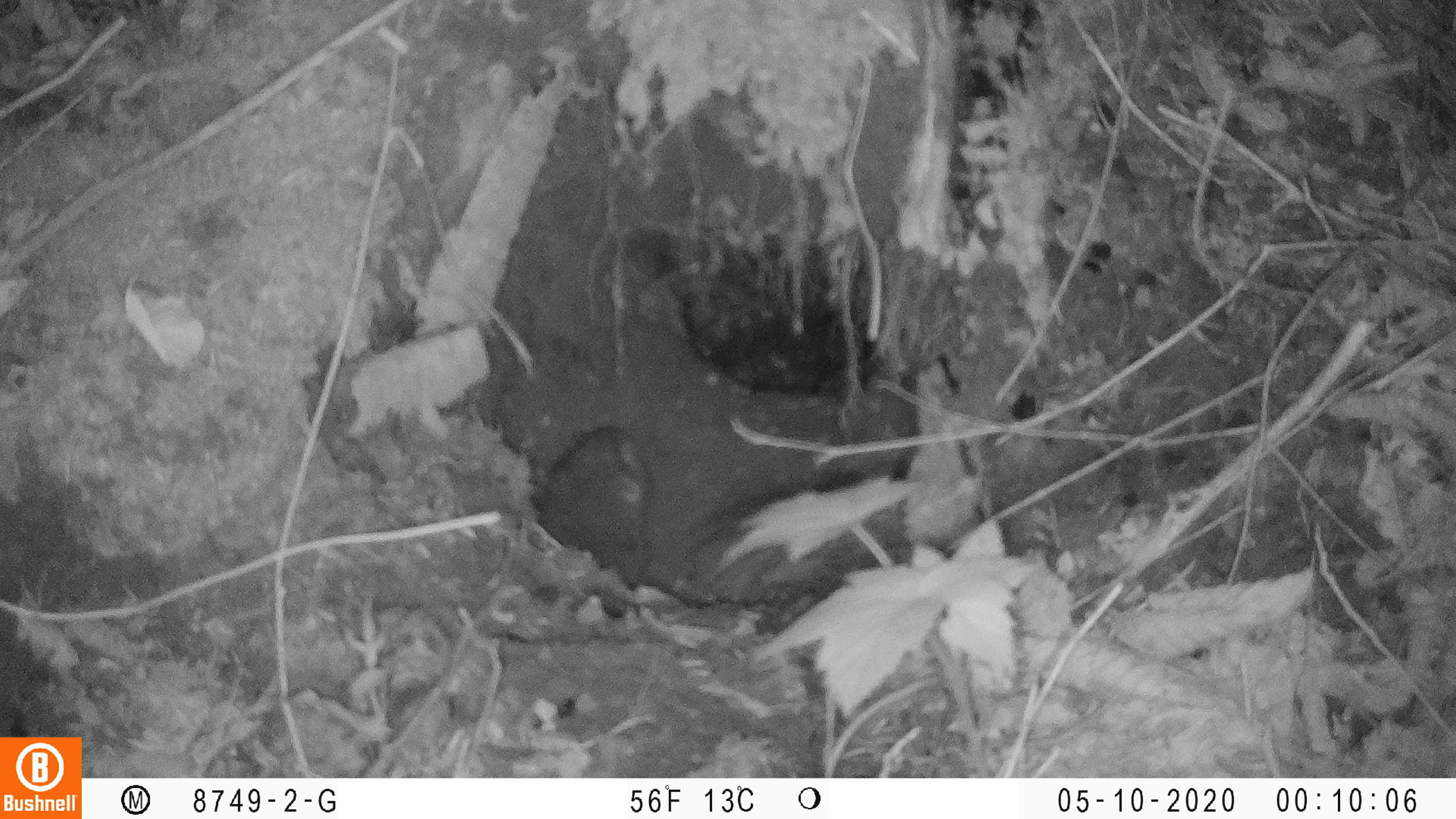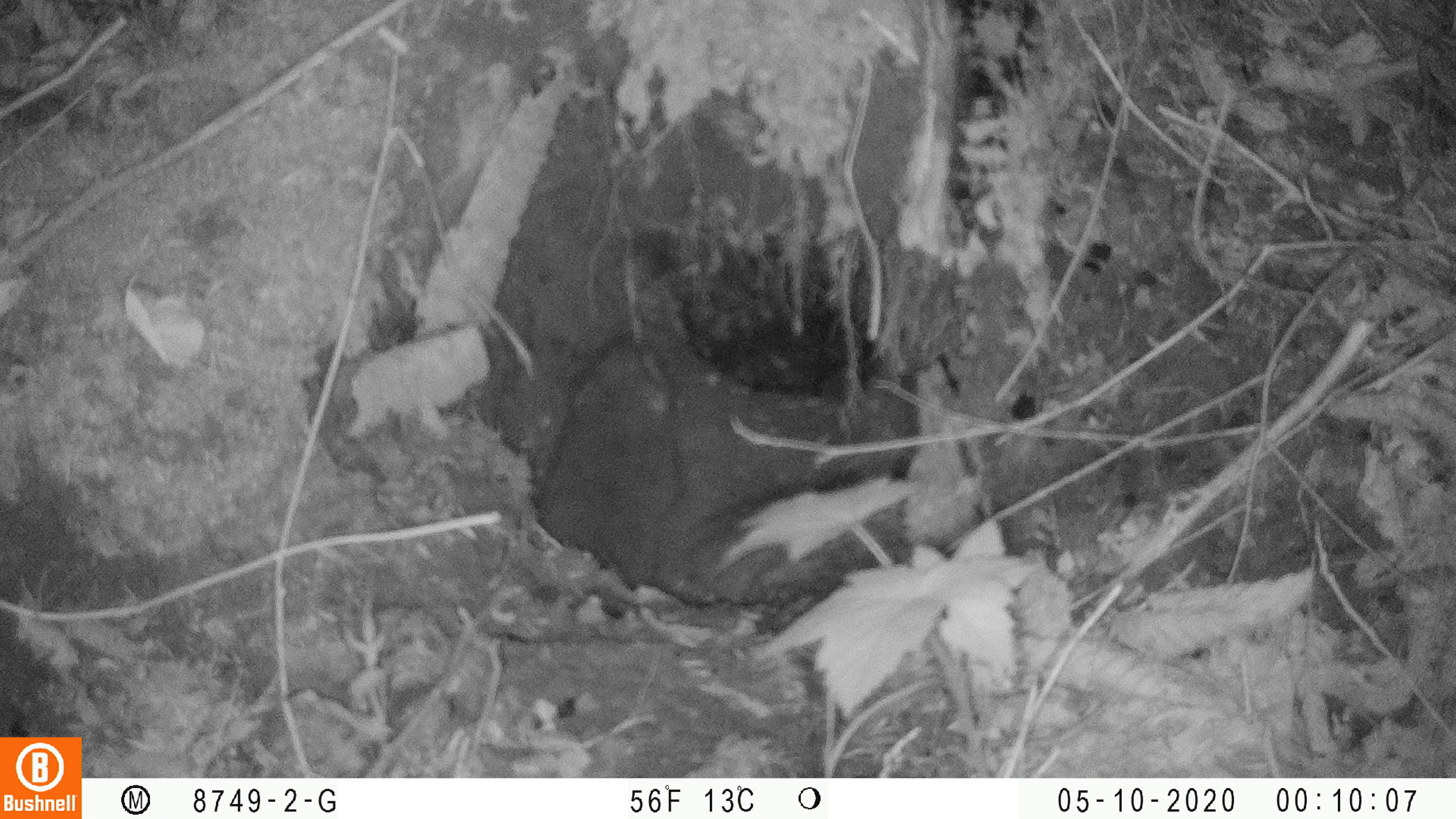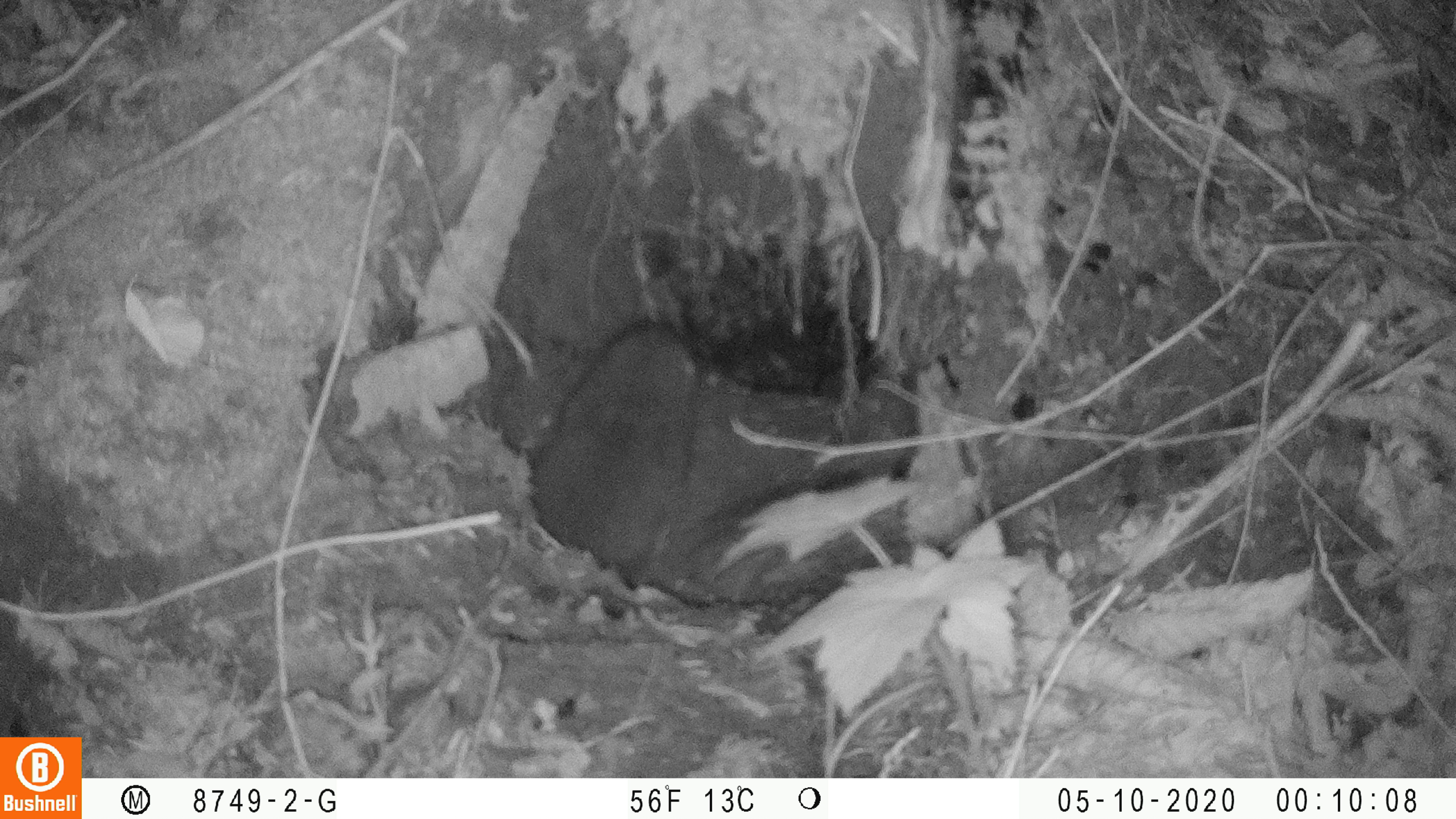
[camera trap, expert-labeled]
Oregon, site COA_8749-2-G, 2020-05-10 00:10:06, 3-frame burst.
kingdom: Animalia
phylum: Chordata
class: Mammalia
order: Rodentia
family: Aplodontiidae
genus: Aplodontia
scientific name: Aplodontia rufa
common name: mountain beaver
Mountain beaver (Aplodontia rufa).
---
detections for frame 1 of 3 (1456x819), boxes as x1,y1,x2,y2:
mountain beaver: 539,418,651,590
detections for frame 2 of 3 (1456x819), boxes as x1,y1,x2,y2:
mountain beaver: 531,325,690,584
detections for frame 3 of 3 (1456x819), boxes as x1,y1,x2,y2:
mountain beaver: 529,319,708,579